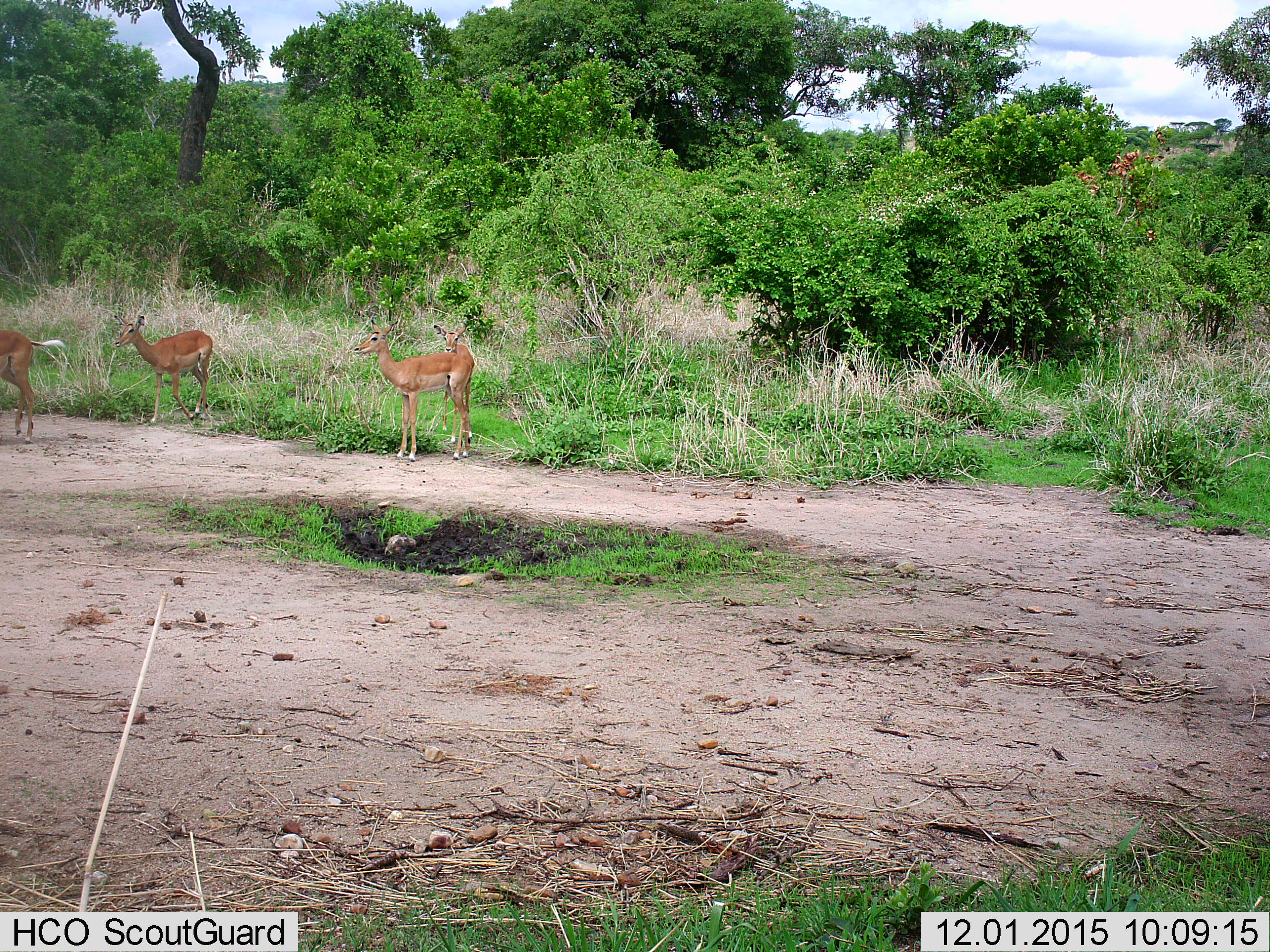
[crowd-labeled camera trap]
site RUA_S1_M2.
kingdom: Animalia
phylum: Chordata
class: Mammalia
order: Artiodactyla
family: Bovidae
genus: Aepyceros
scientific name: Aepyceros melampus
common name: impala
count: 4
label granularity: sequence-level